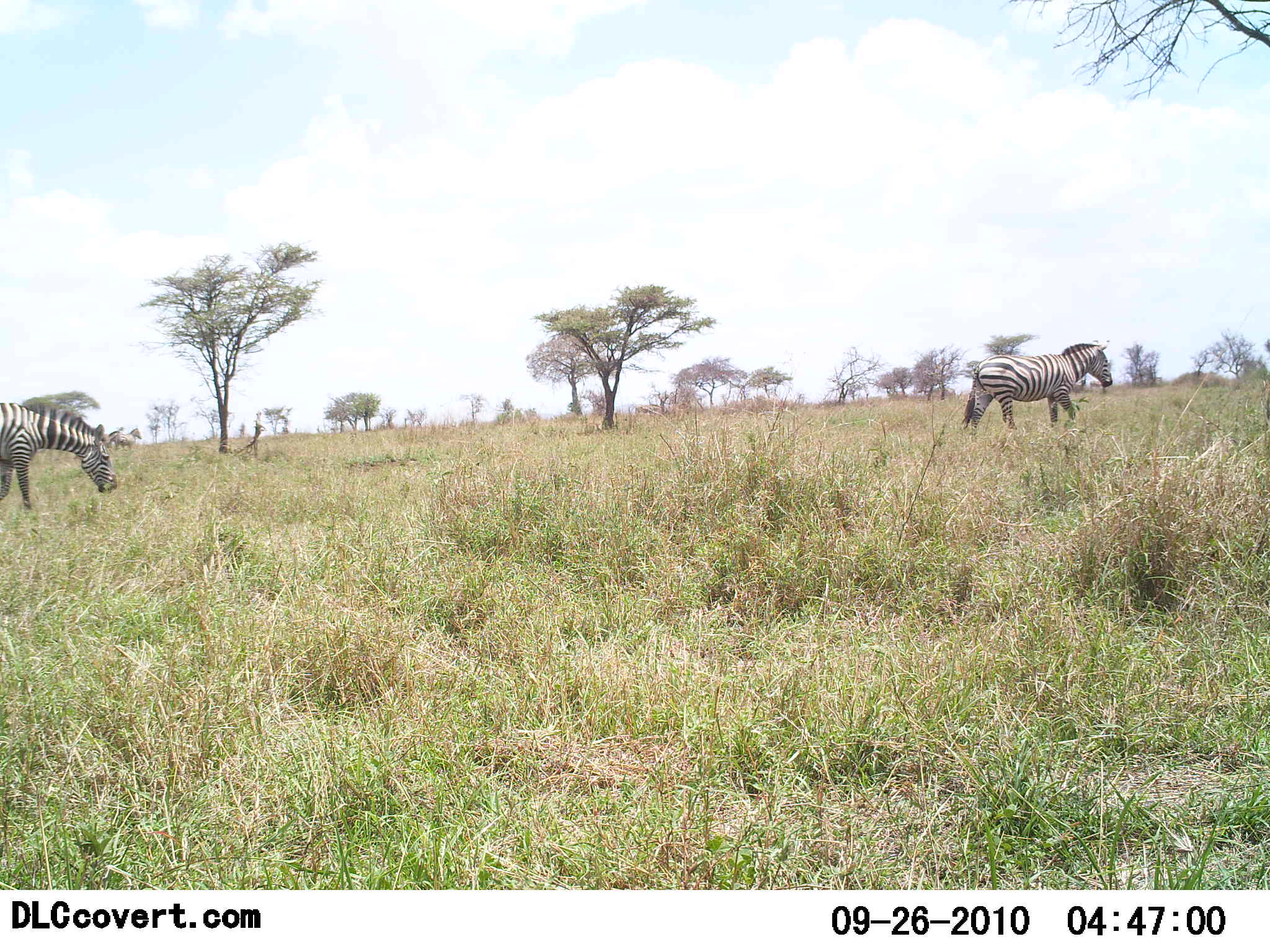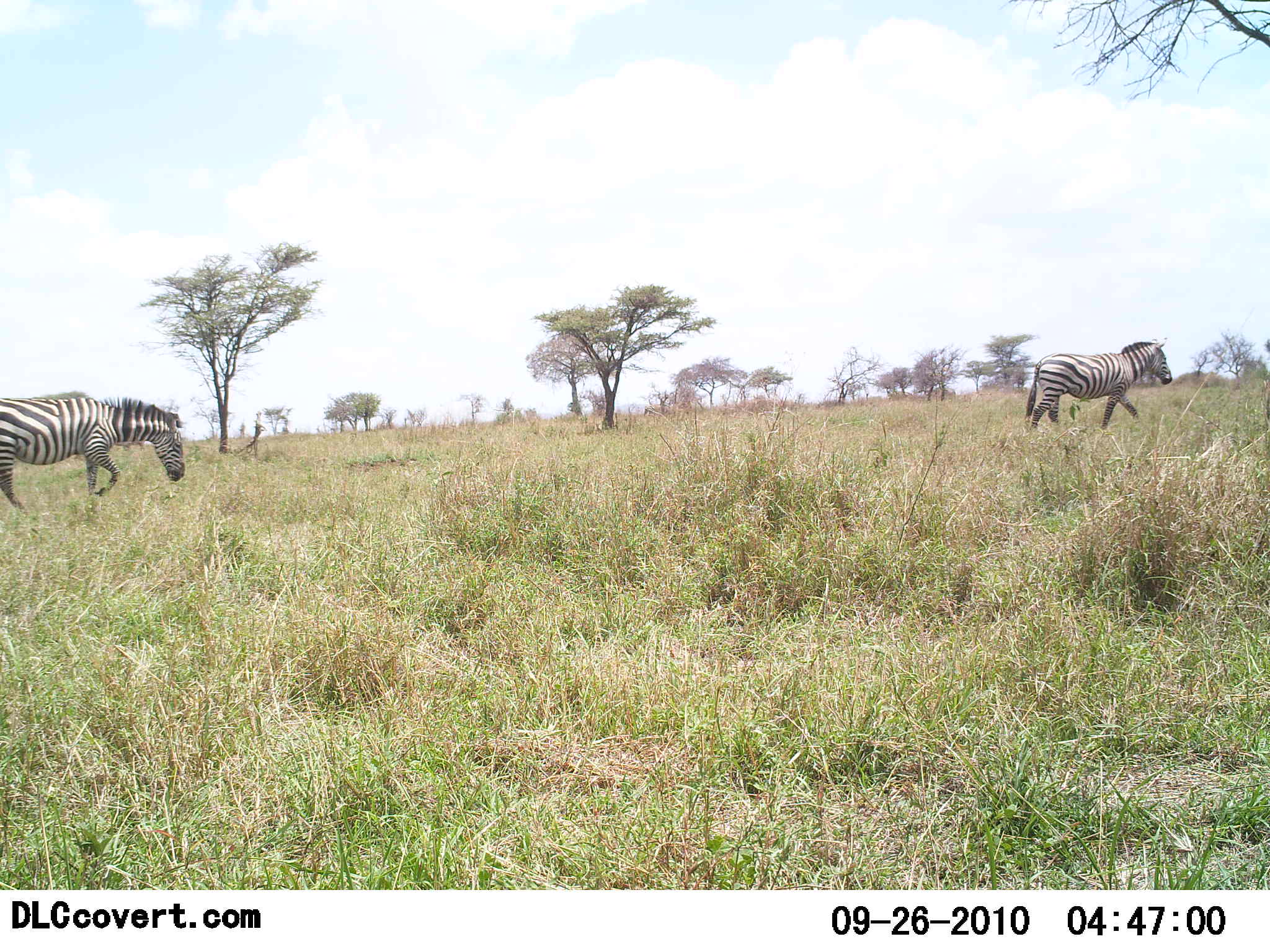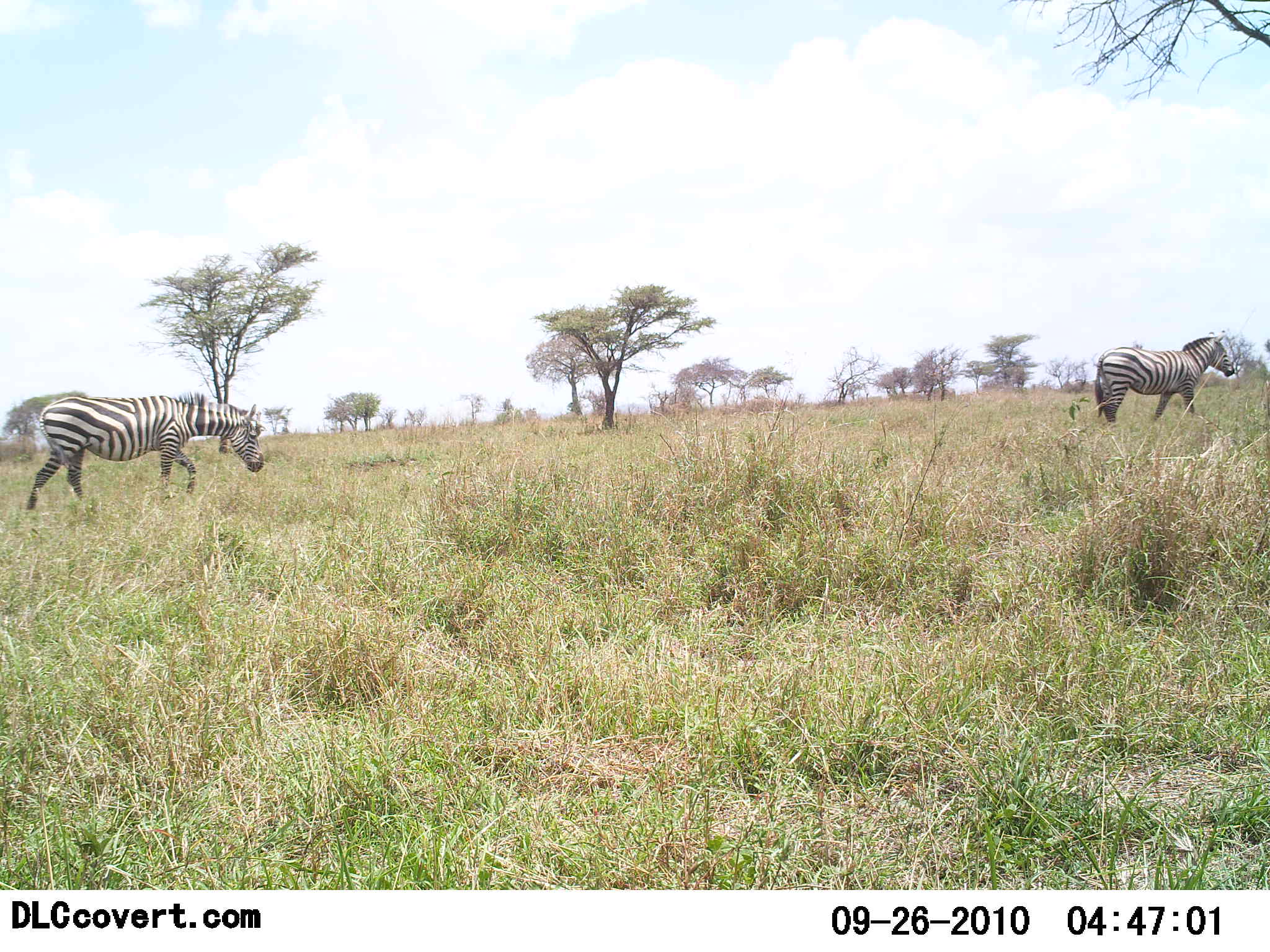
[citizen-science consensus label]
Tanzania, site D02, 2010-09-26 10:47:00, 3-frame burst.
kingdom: Animalia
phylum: Chordata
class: Mammalia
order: Perissodactyla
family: Equidae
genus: Equus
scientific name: Equus quagga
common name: plains zebra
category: zebra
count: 2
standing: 0%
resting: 0%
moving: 100%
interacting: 0%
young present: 0%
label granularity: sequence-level